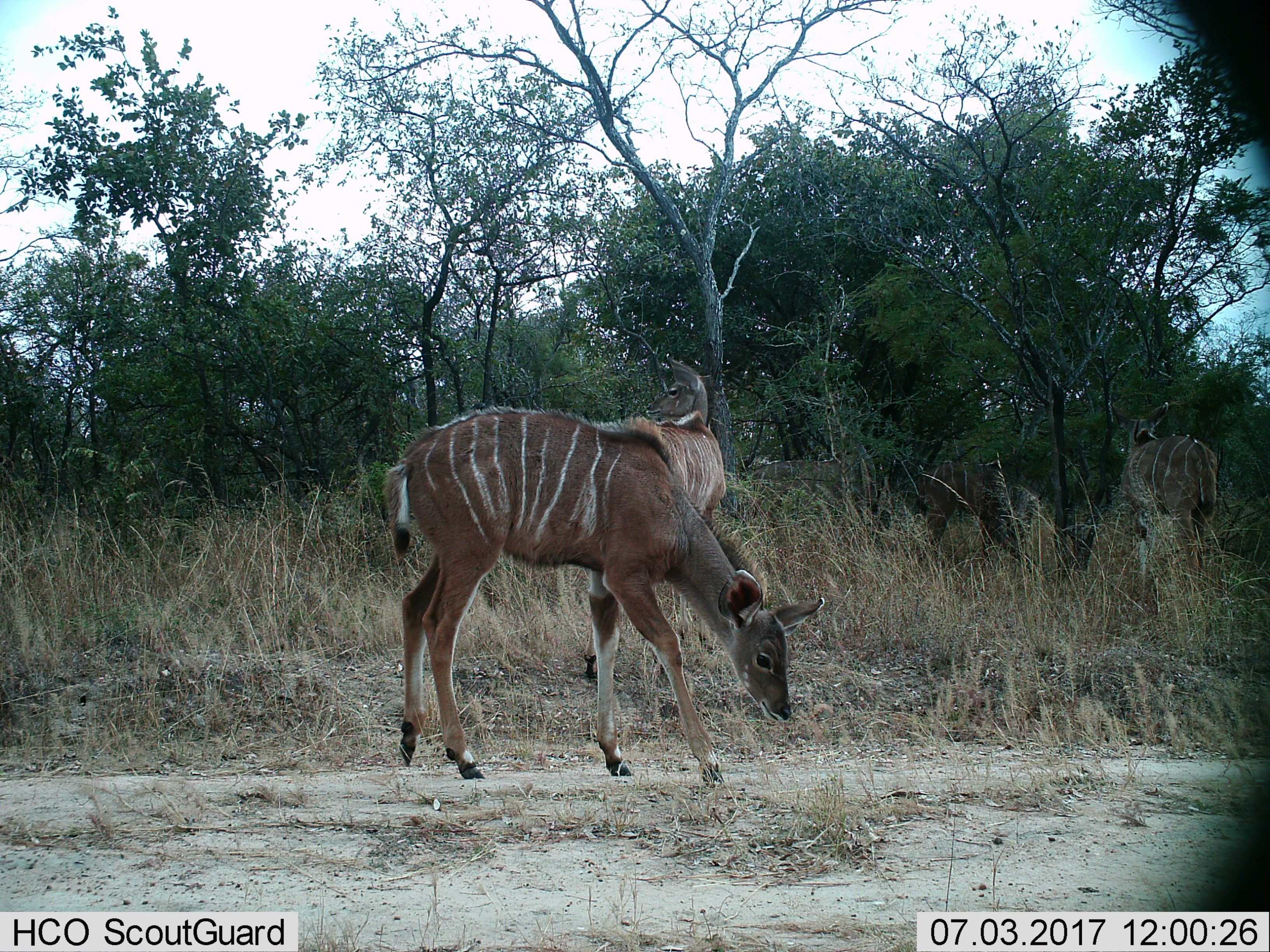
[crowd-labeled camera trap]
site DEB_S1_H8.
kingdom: Animalia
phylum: Chordata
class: Mammalia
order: Artiodactyla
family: Bovidae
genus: Tragelaphus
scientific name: Tragelaphus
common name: kudu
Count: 3.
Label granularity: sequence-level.